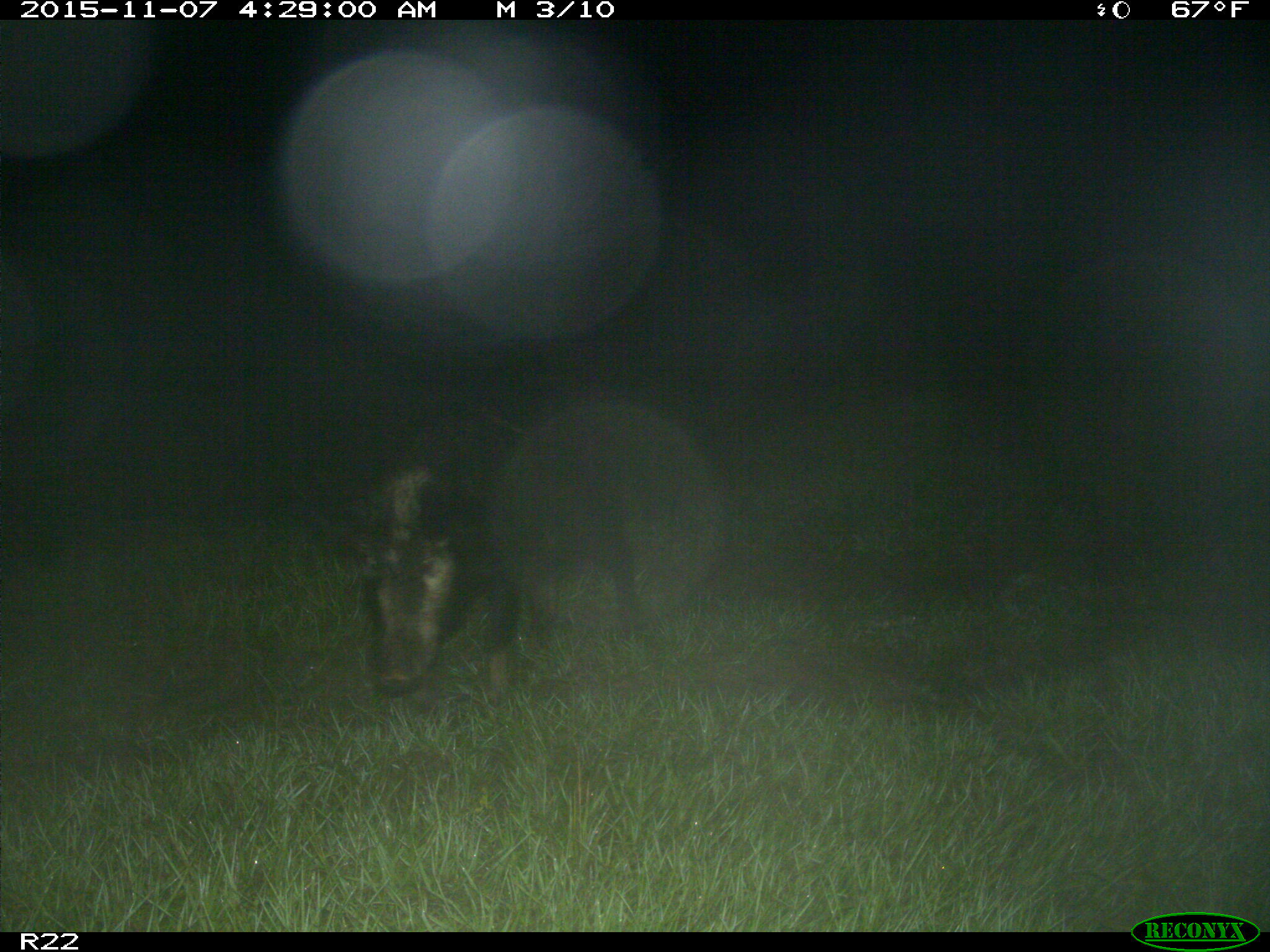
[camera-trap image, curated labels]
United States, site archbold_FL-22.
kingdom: Animalia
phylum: Chordata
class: Mammalia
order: Artiodactyla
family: Suidae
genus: Sus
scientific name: Sus scrofa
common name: wild boar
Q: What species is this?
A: Sus scrofa (wild boar).